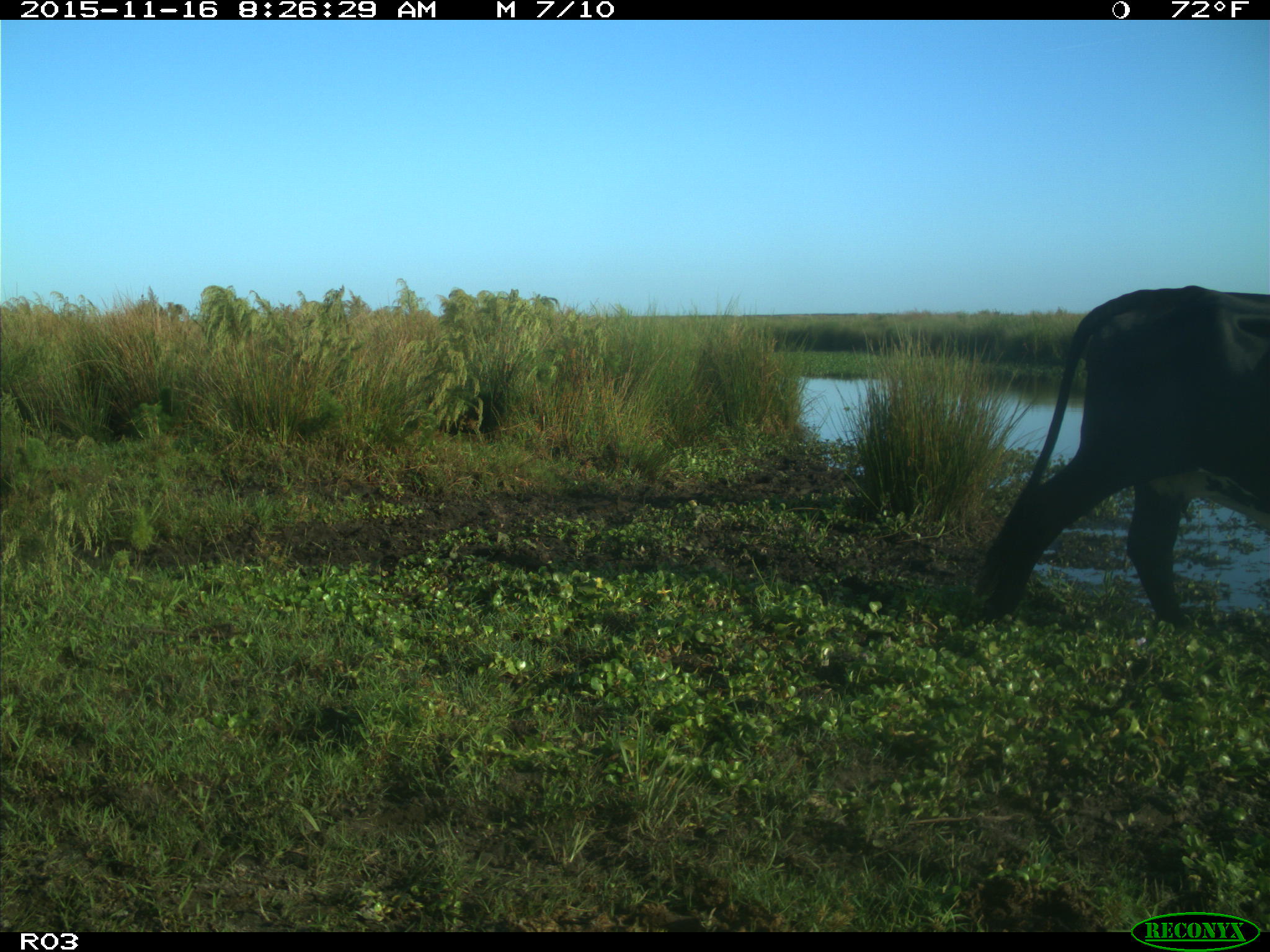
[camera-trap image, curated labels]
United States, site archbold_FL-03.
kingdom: Animalia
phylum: Chordata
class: Mammalia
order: Artiodactyla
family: Bovidae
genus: Bos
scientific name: Bos taurus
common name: domestic cow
Bos taurus (domestic cow).